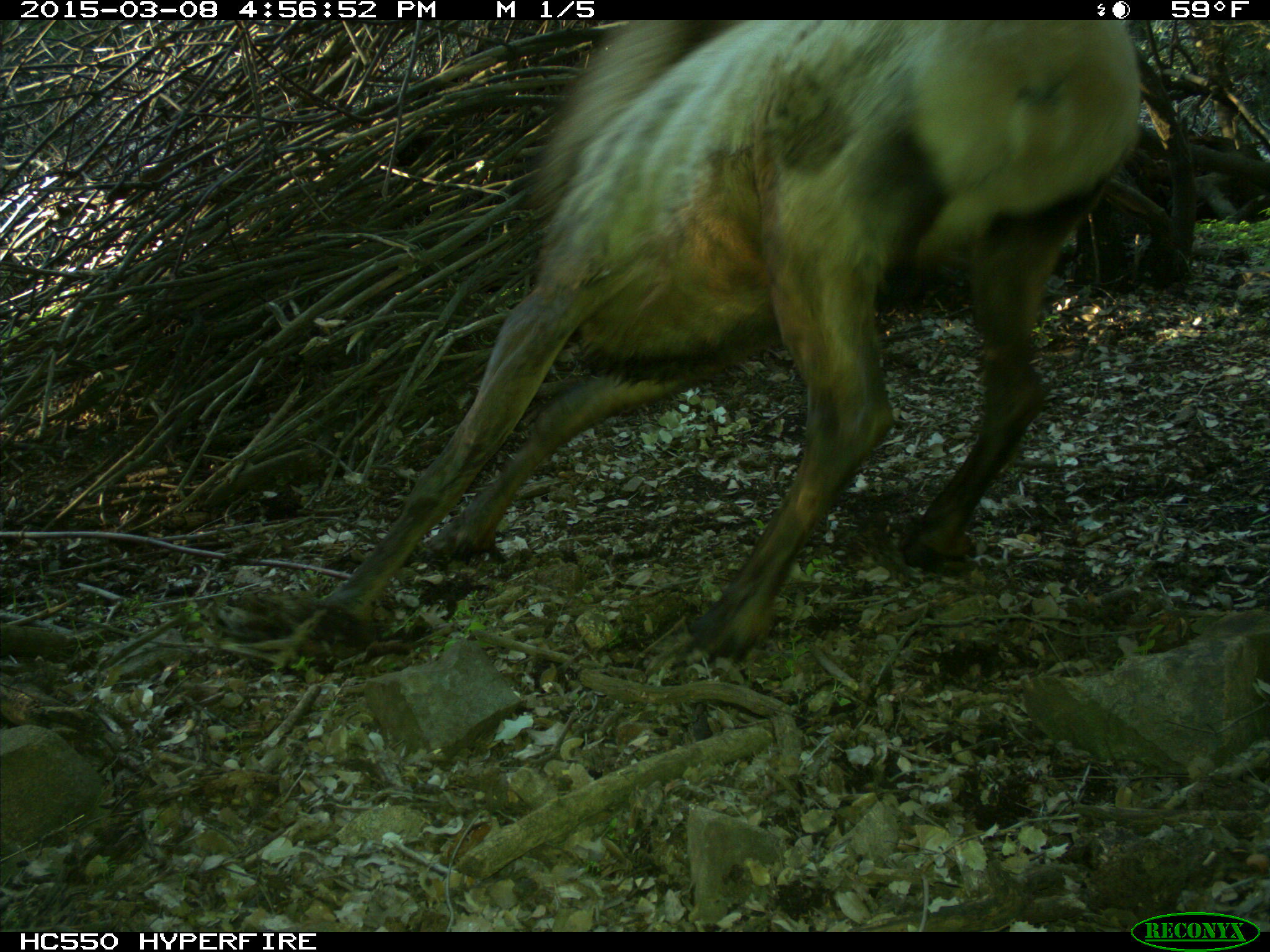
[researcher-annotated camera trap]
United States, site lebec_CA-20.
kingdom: Animalia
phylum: Chordata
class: Mammalia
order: Artiodactyla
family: Cervidae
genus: Cervus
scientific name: Cervus canadensis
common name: elk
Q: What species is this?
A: Cervus canadensis (elk).